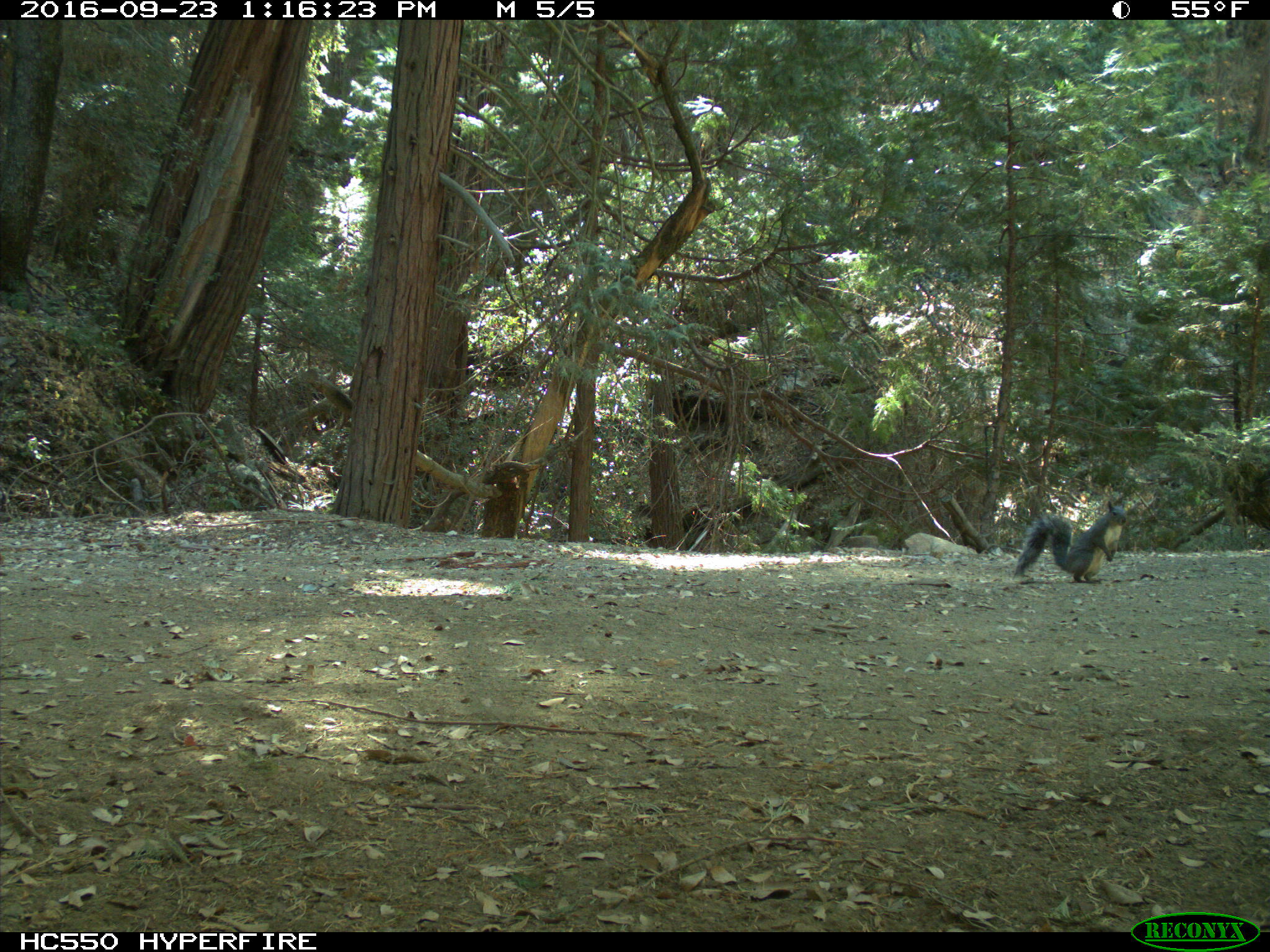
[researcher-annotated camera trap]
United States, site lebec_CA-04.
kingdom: Animalia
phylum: Chordata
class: Mammalia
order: Rodentia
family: Sciuridae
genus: Sciurus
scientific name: Sciurus carolinensis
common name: eastern gray squirrel